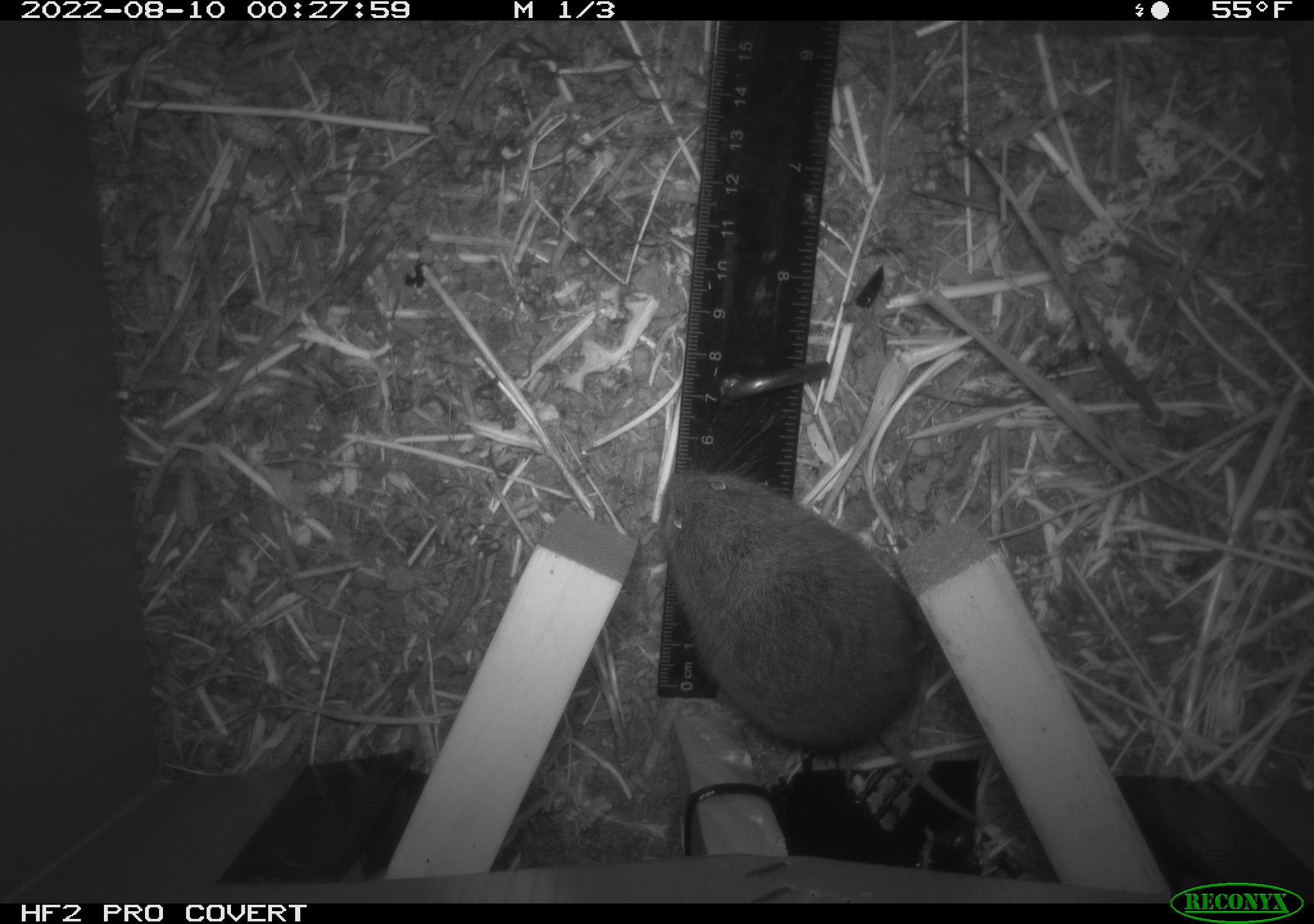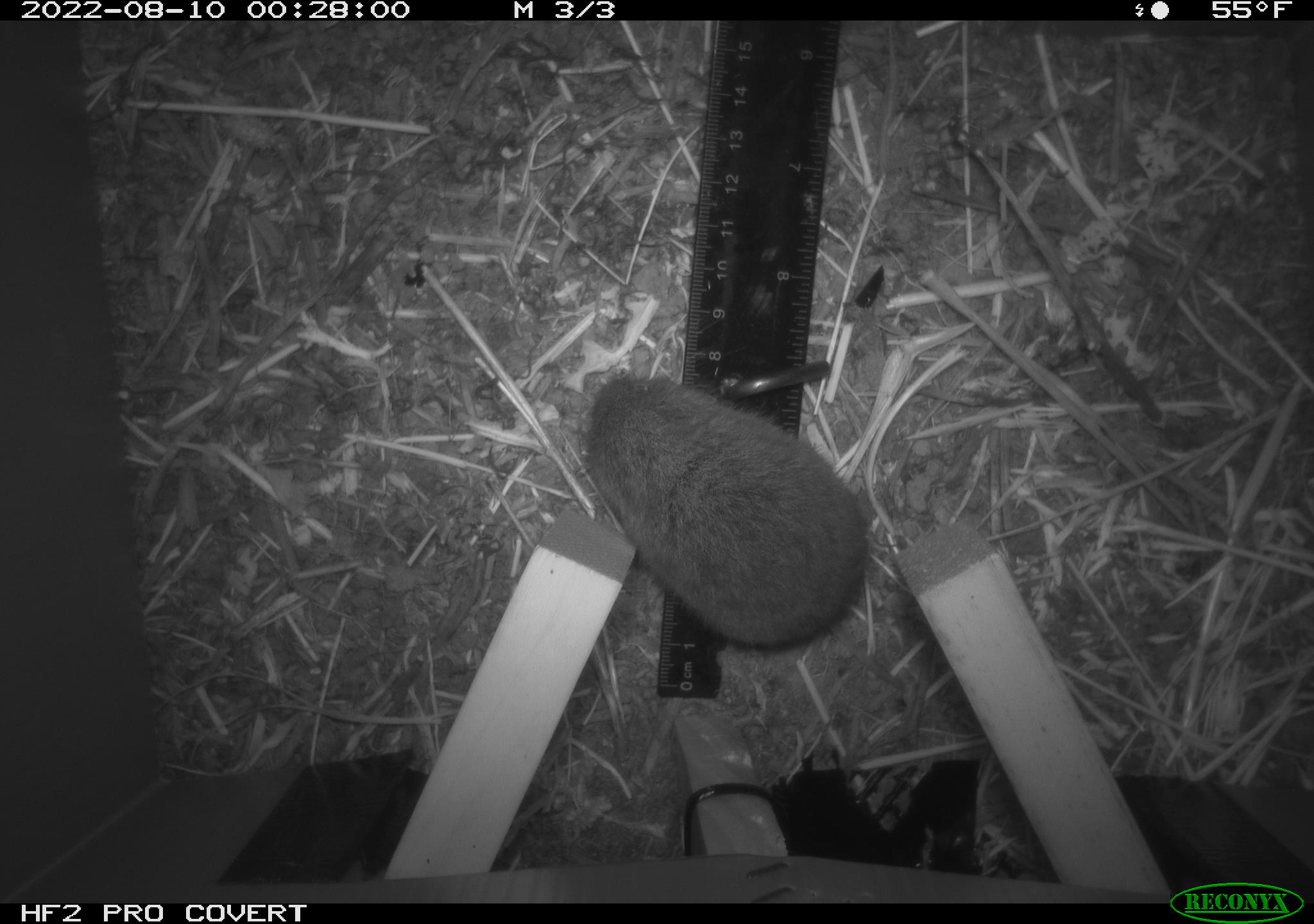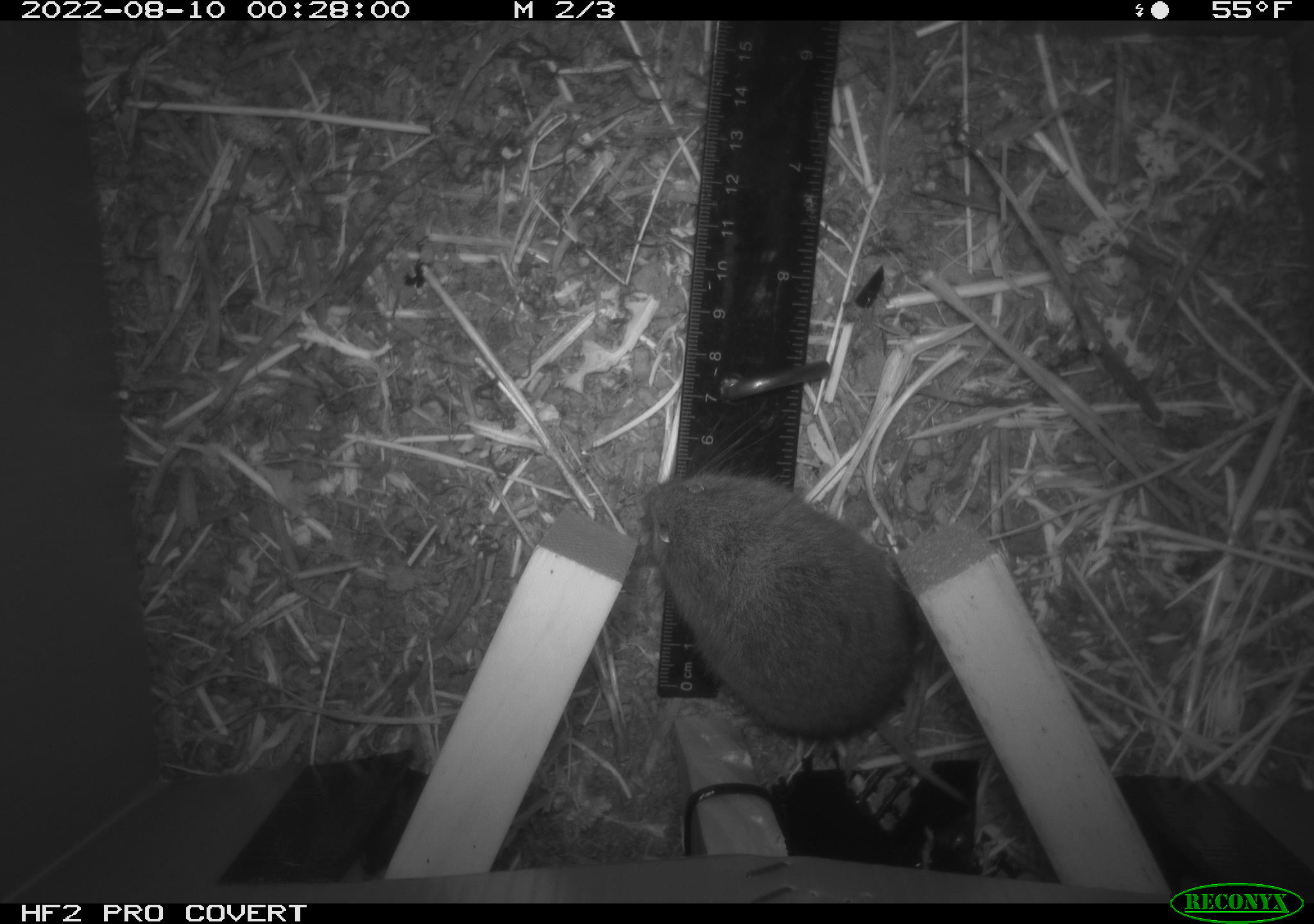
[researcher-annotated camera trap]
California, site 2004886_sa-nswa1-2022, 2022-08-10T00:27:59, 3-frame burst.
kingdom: Animalia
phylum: Chordata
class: Mammalia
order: Rodentia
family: Cricetidae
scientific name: Cricetidae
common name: hamsters, voles, lemmings, and allies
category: cricetidae family